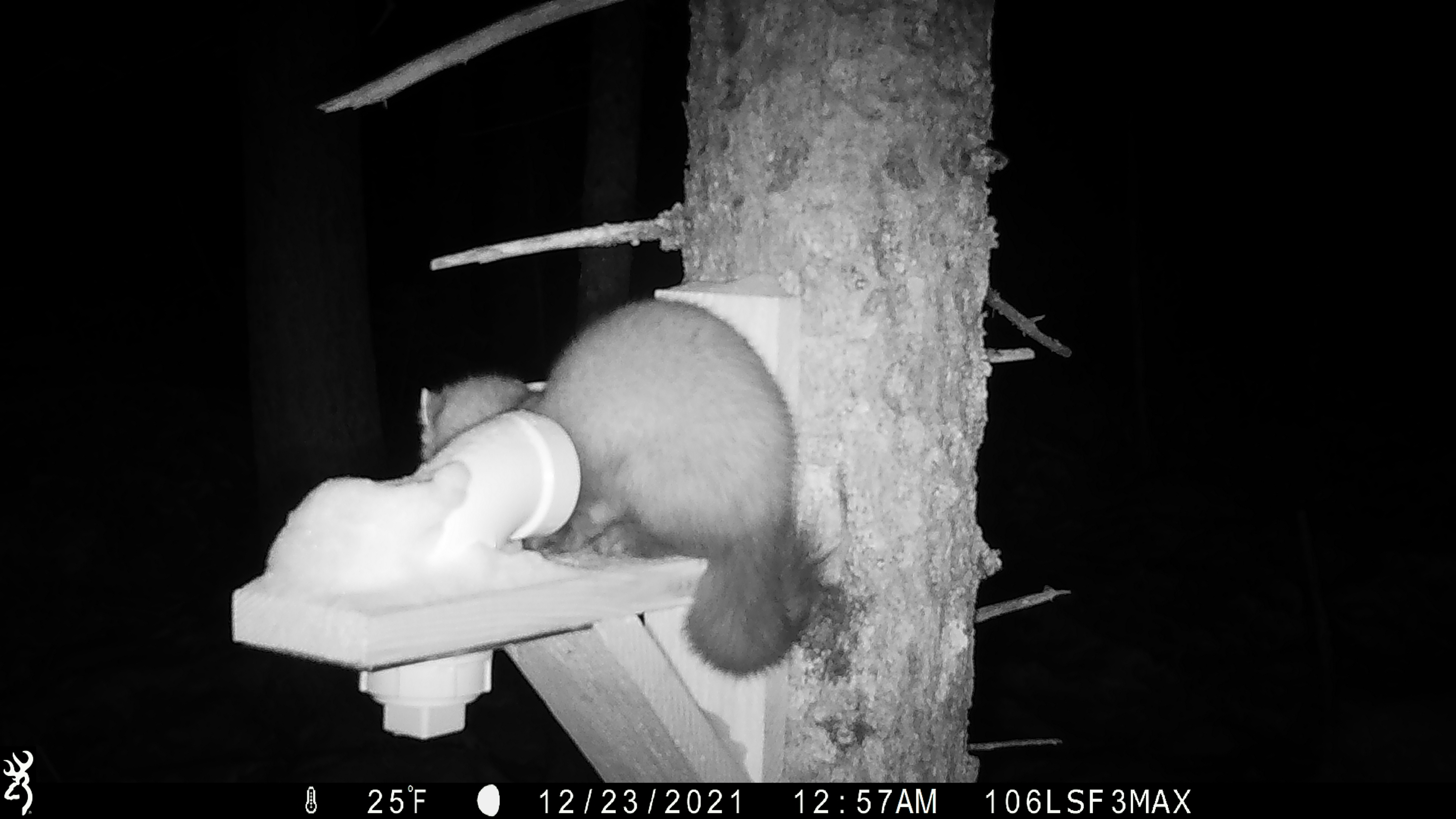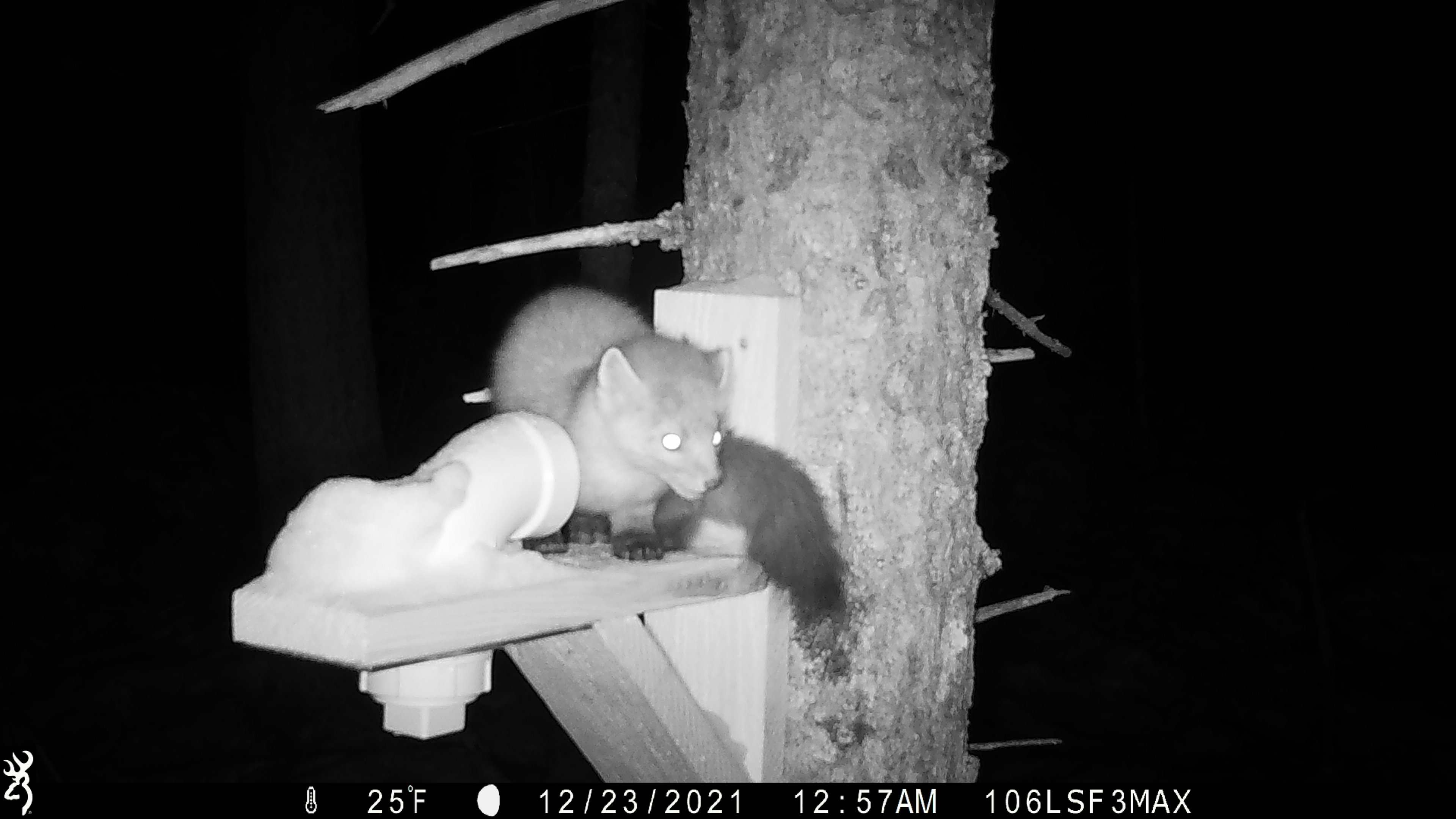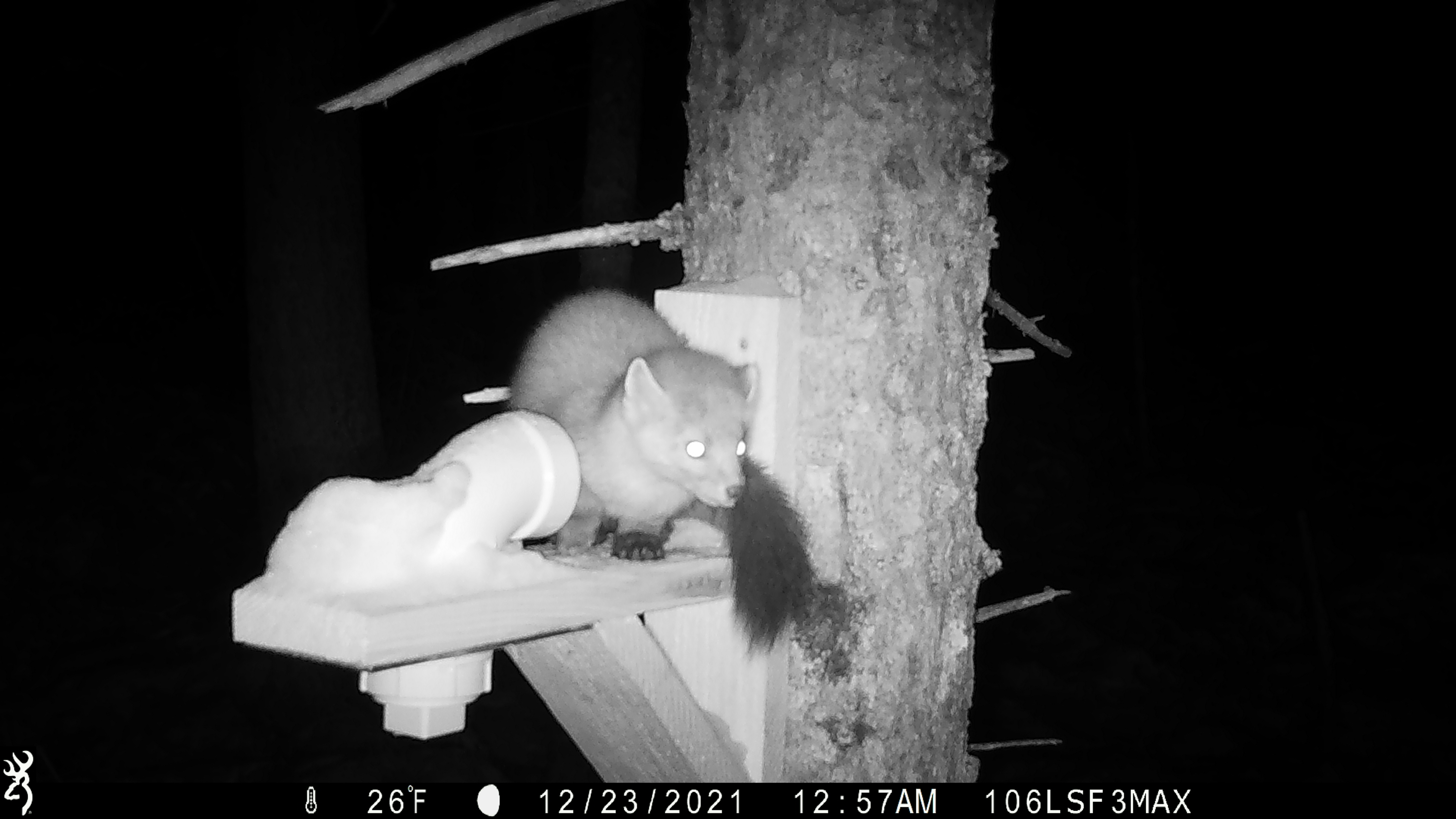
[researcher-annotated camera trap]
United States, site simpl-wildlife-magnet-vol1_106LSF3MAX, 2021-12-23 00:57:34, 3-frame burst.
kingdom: Animalia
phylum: Chordata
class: Mammalia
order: Carnivora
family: Mustelidae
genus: Martes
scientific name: Martes americana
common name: american marten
American marten (Martes americana).